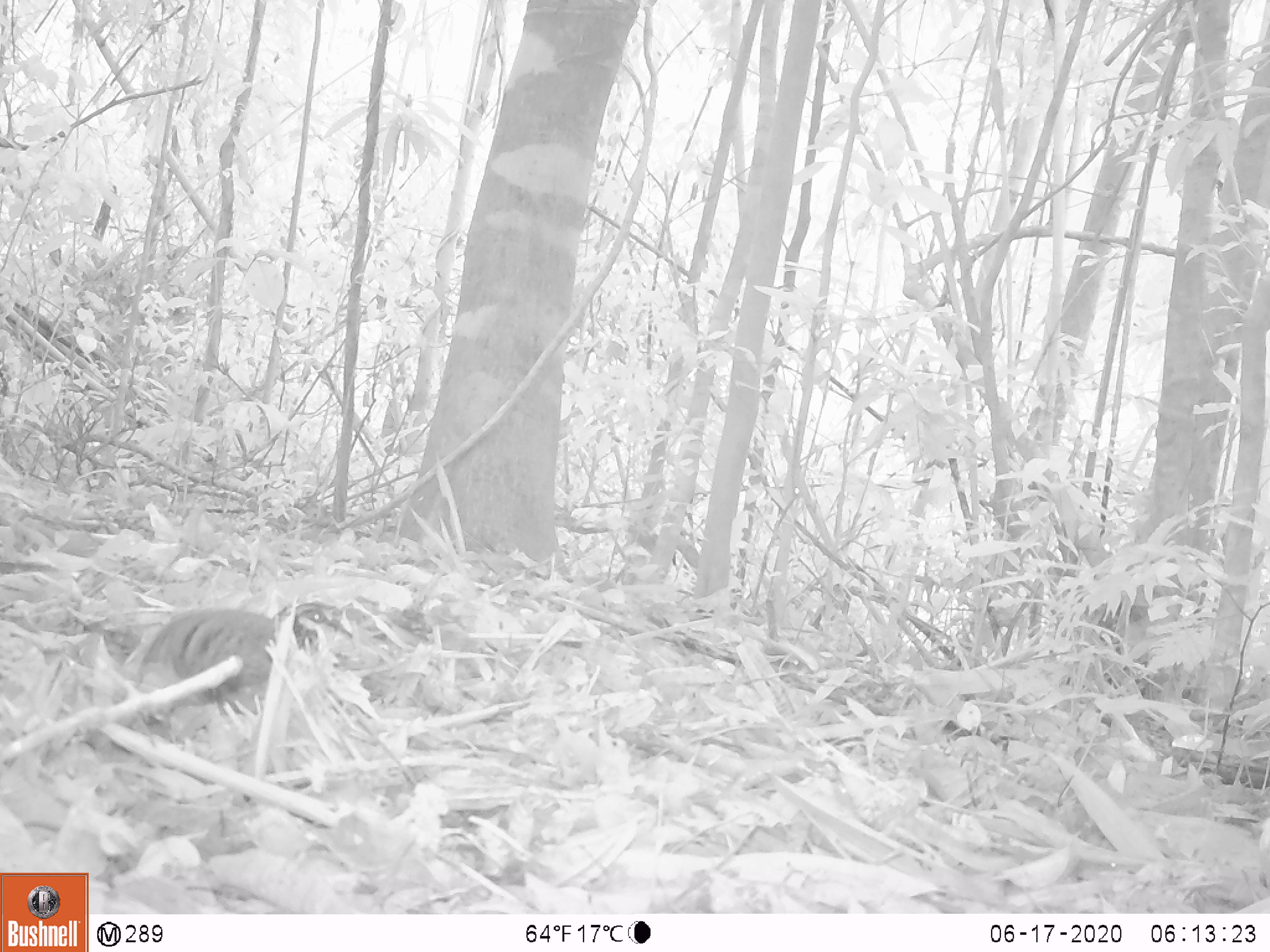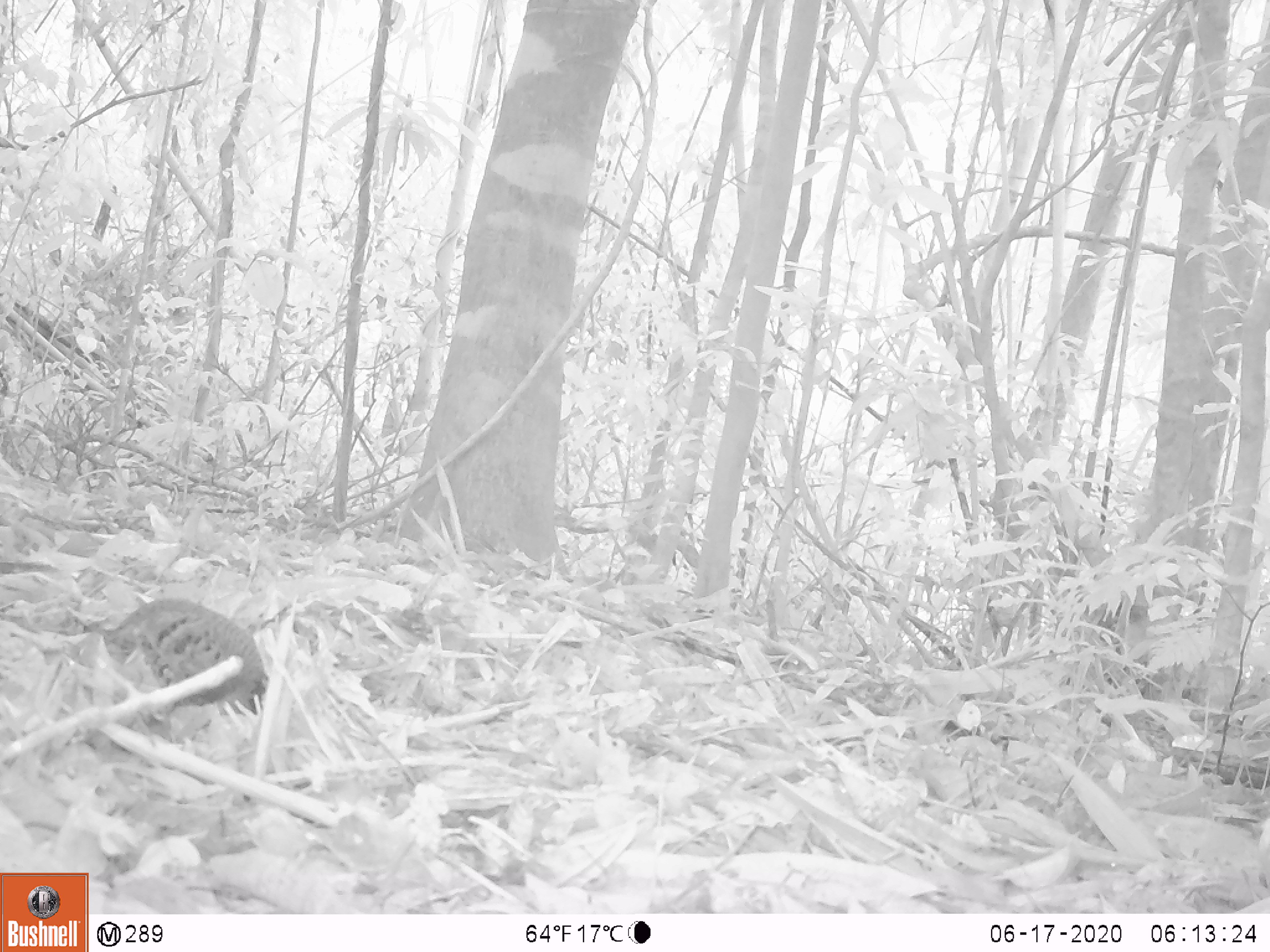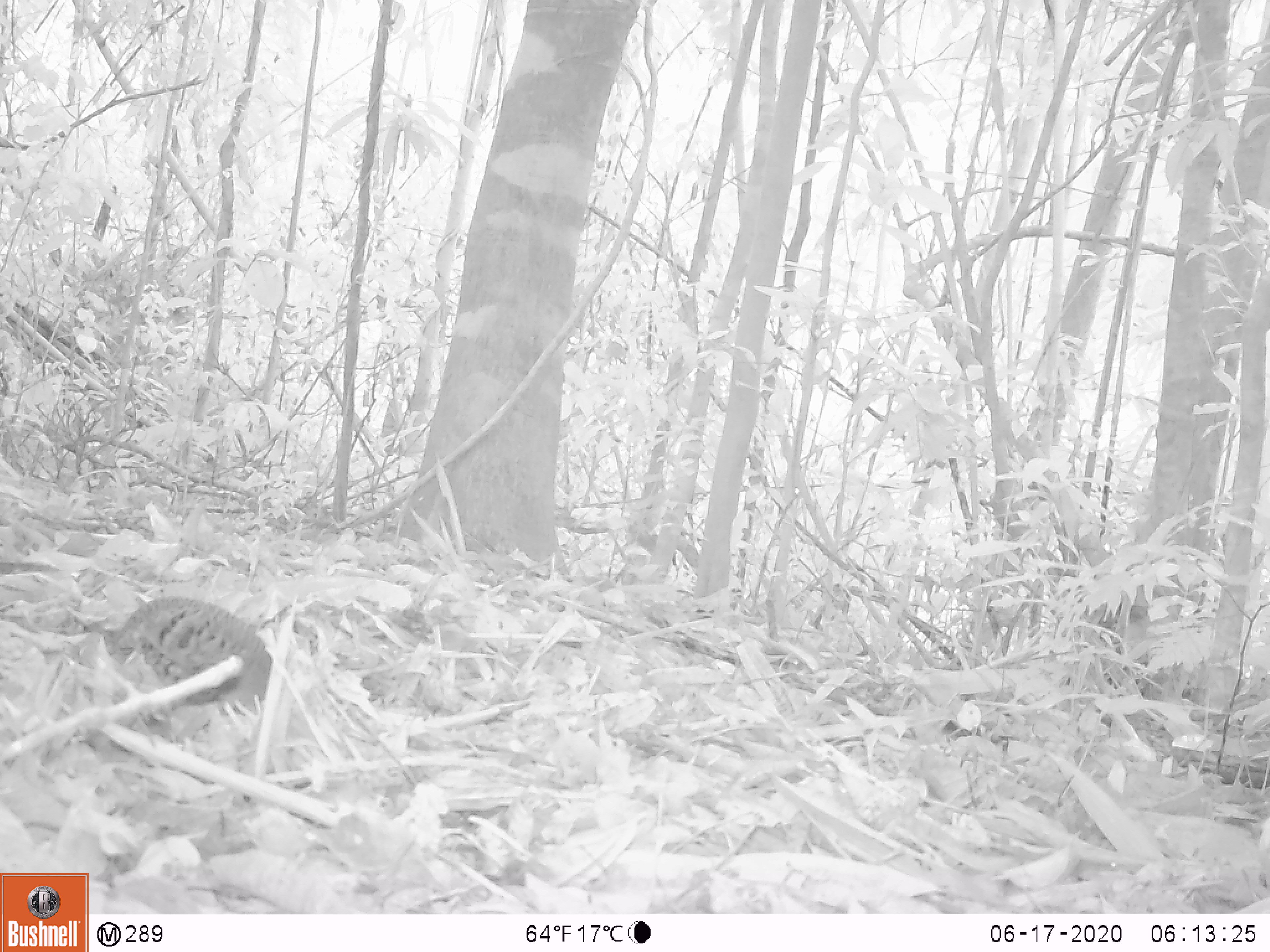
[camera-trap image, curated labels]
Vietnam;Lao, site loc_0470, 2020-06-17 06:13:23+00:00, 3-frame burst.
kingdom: Animalia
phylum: Chordata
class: Aves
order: Galliformes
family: Phasianidae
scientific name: Phasianidae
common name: partridge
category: unidentified partridge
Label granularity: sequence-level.